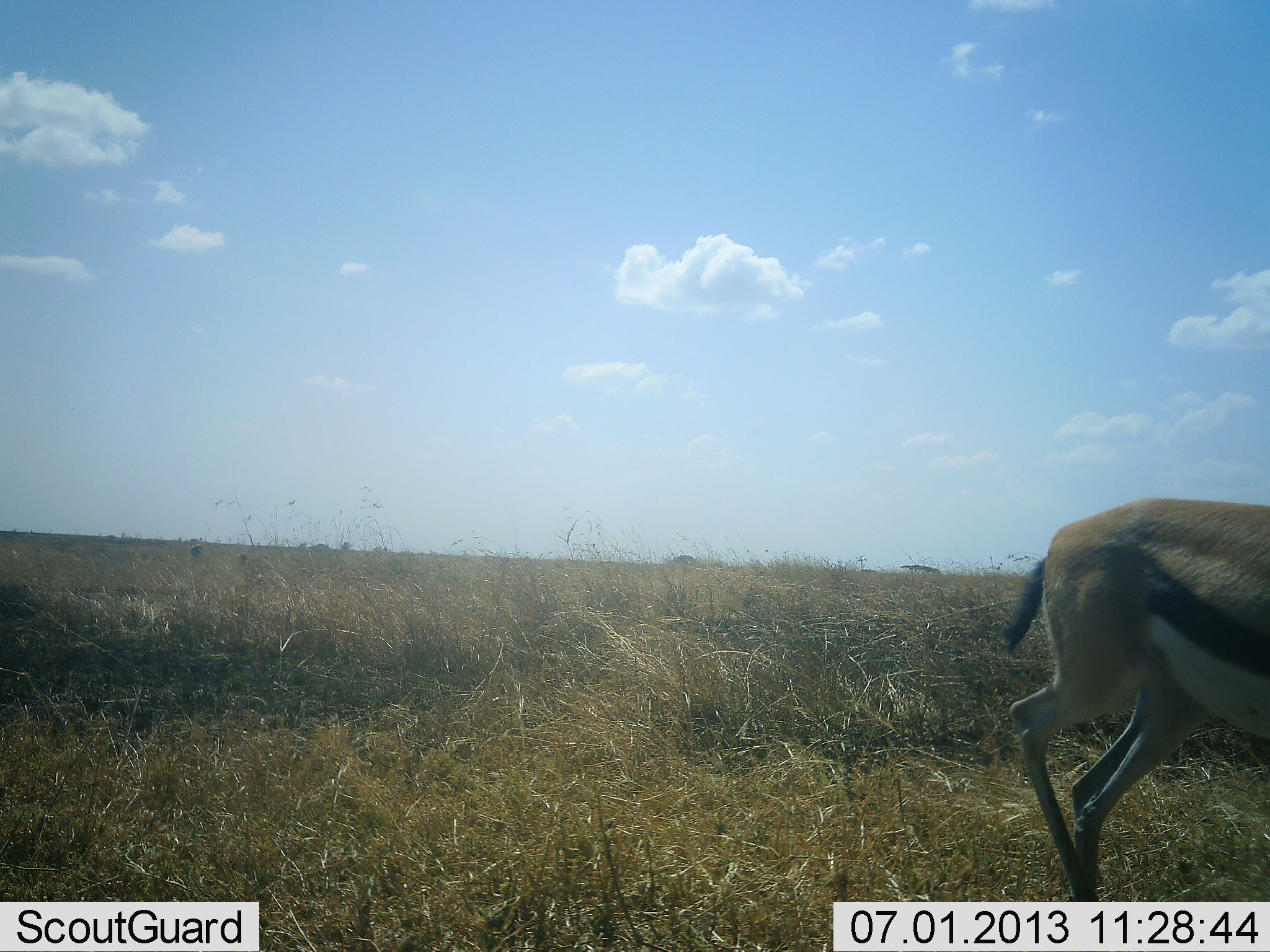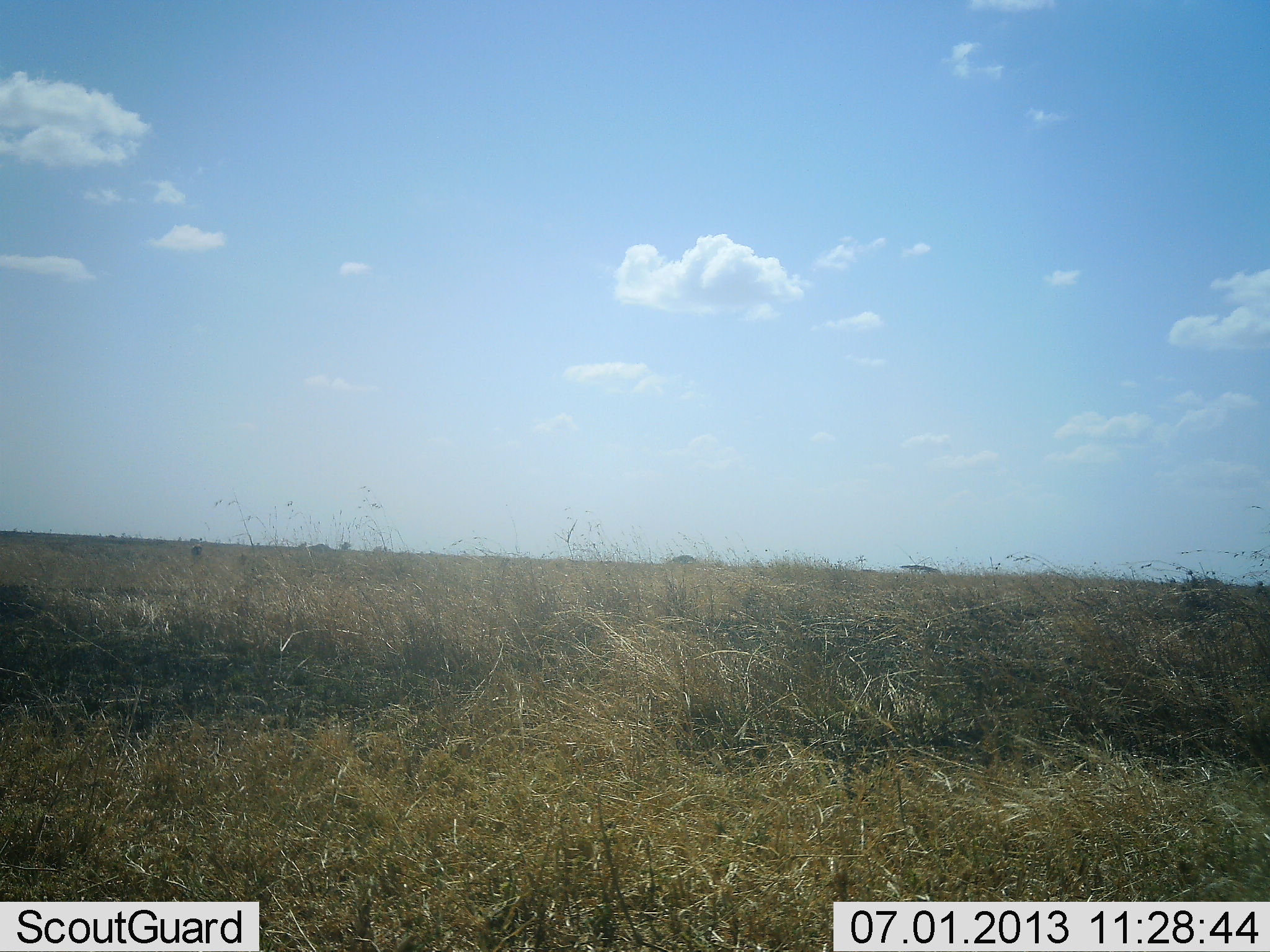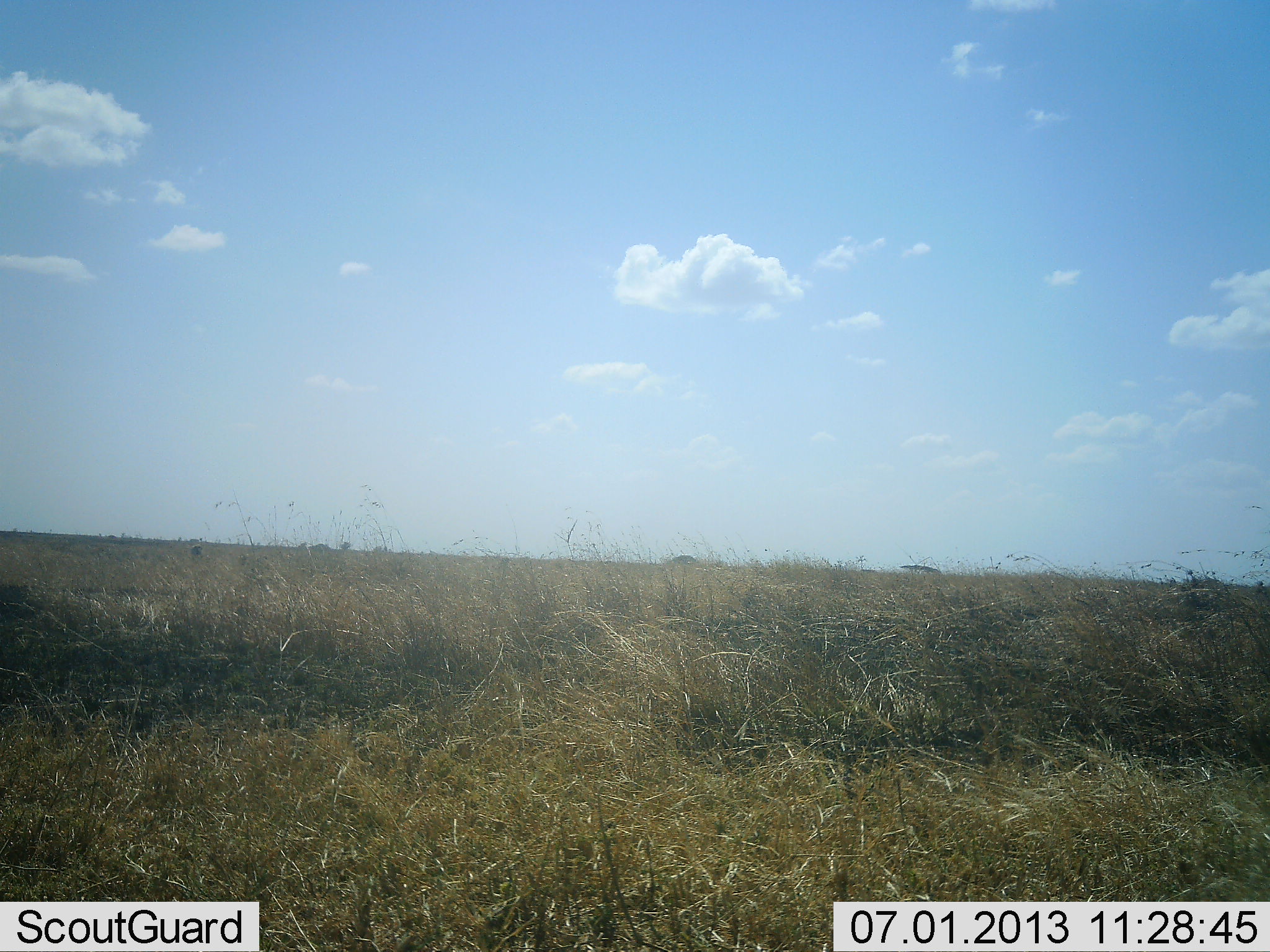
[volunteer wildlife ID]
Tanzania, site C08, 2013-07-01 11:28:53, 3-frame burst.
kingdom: Animalia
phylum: Chordata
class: Mammalia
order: Artiodactyla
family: Bovidae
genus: Eudorcas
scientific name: Eudorcas thomsonii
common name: thomson's gazelle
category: gazellethomsons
Gazellethomsons (thomson's gazelle) (Eudorcas thomsonii), count 1. Behavior (volunteer vote fractions): standing 10%, resting 0%, moving 90%, interacting 0%. Young present (vote fraction): 0%. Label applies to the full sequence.